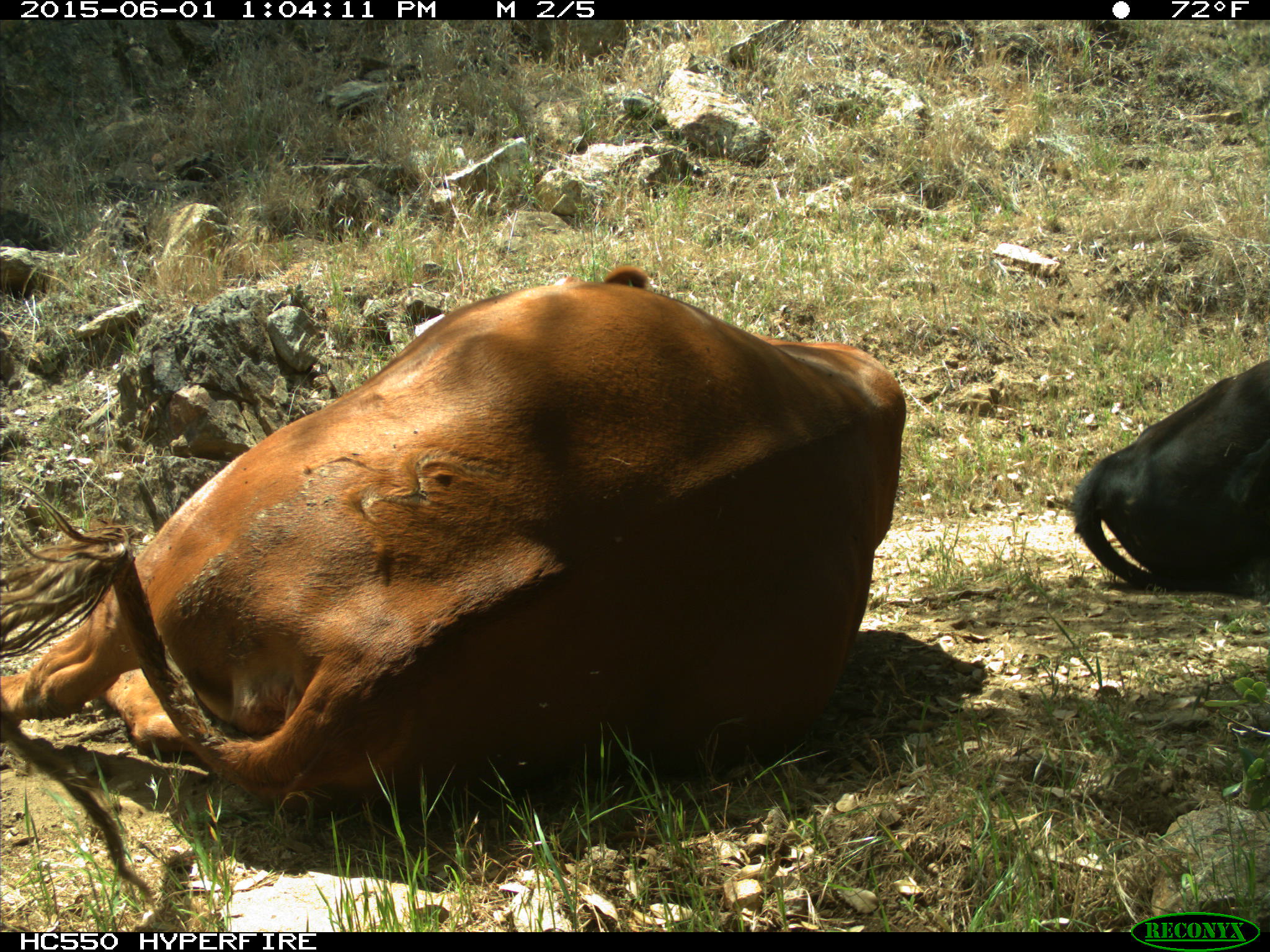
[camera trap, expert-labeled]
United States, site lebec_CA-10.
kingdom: Animalia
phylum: Chordata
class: Mammalia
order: Artiodactyla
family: Bovidae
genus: Bos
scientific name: Bos taurus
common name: domestic cow